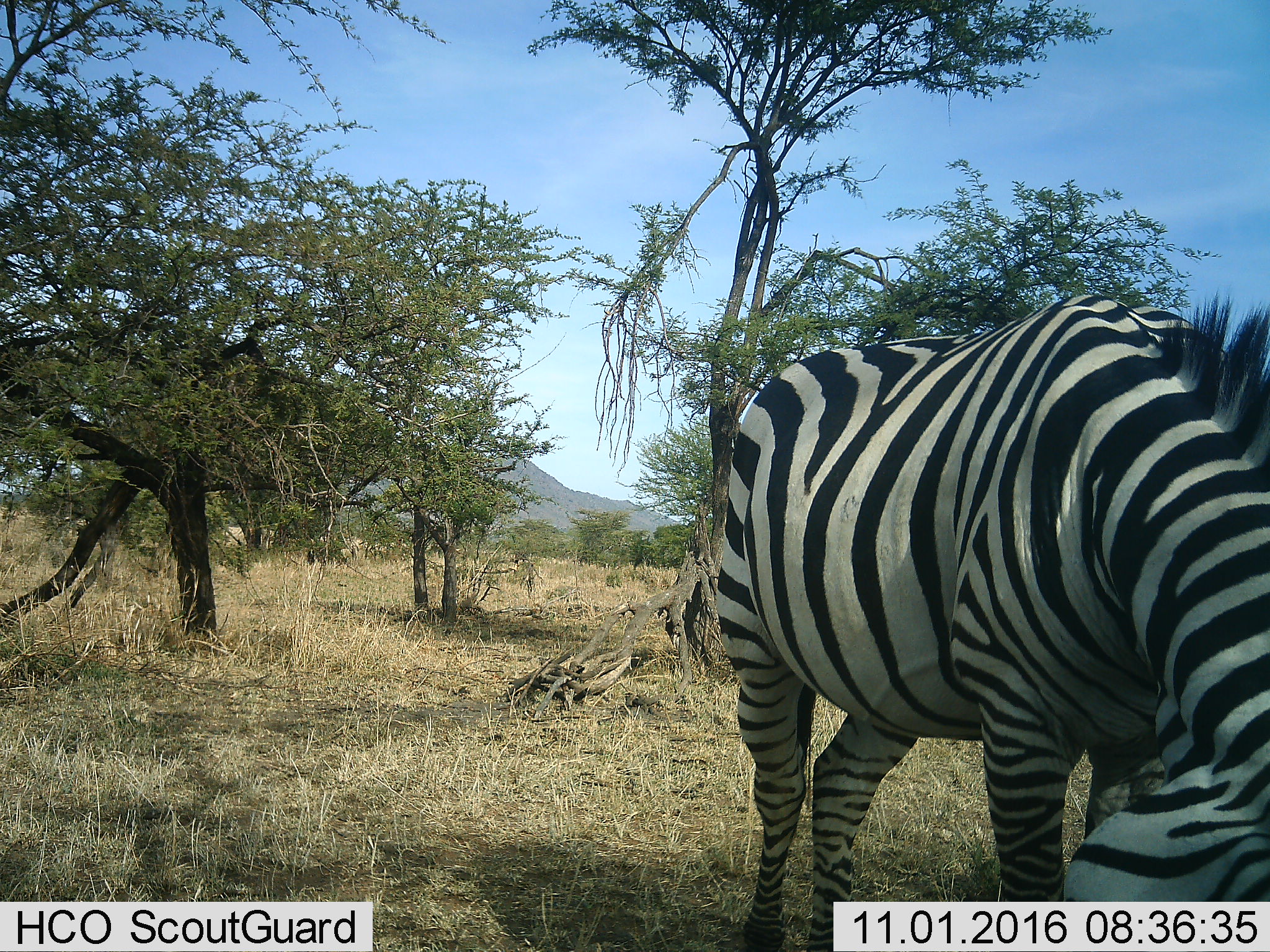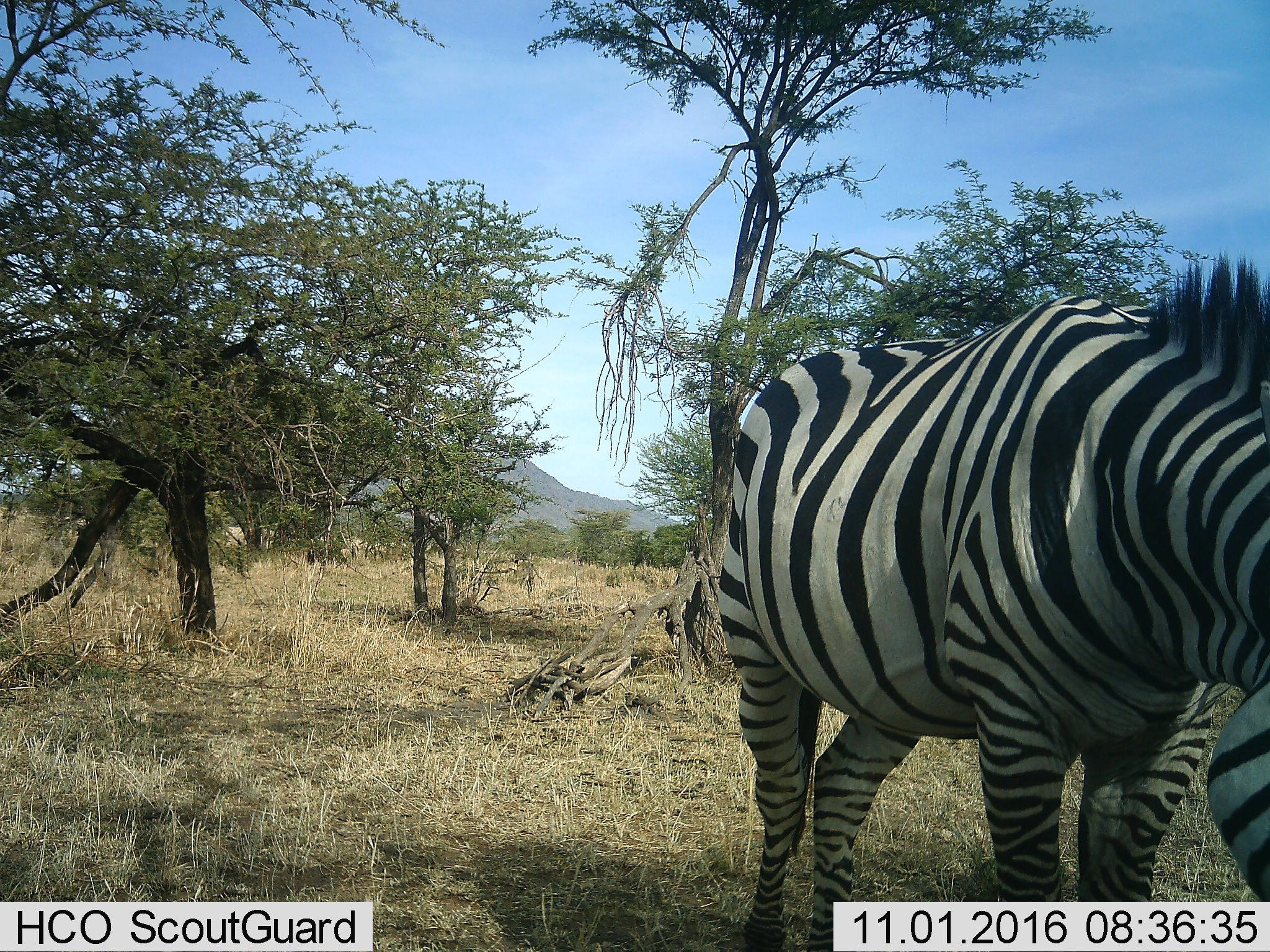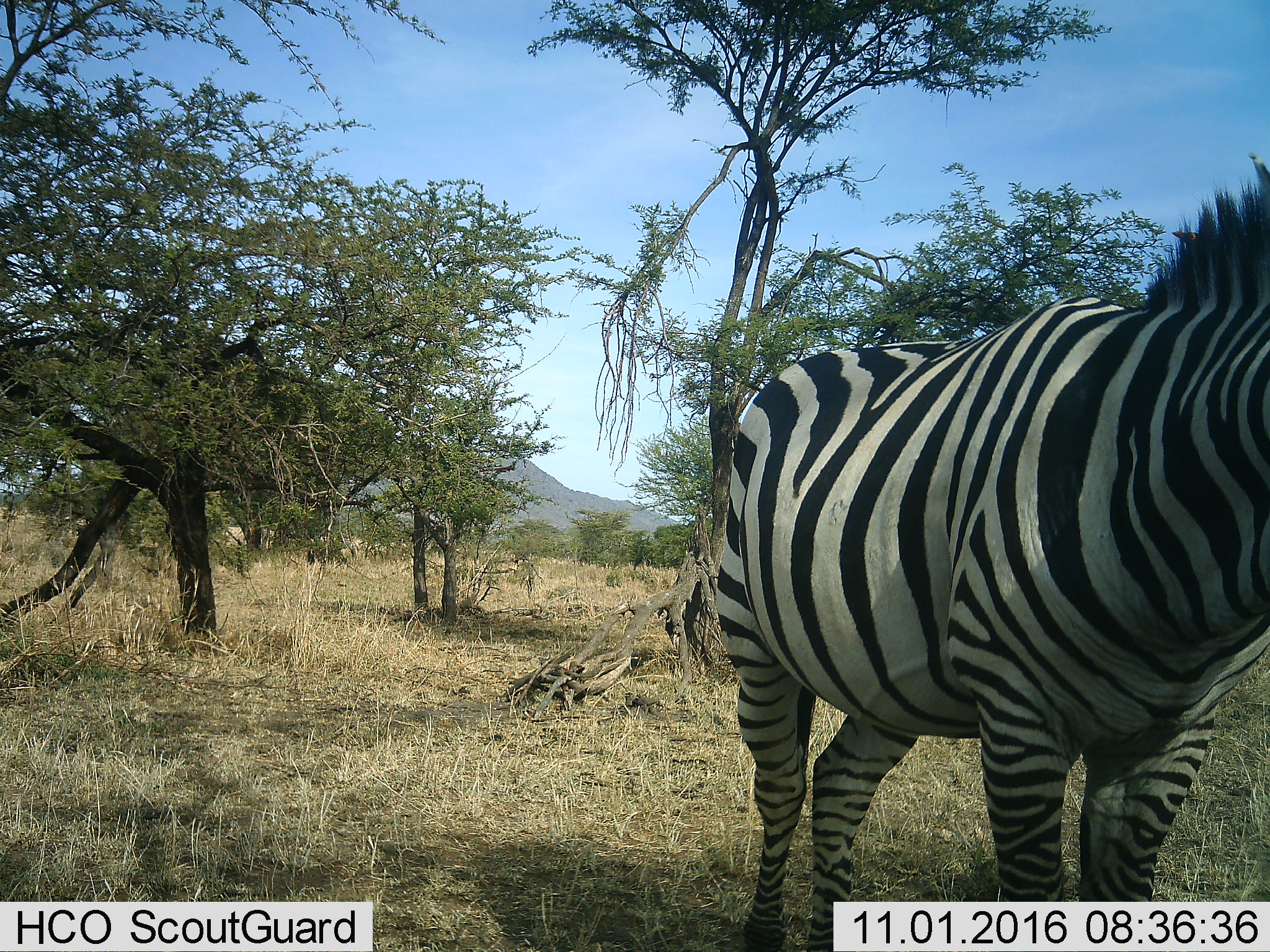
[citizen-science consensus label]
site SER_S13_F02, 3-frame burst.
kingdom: Animalia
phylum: Chordata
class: Mammalia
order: Perissodactyla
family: Equidae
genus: Equus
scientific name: Equus quagga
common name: plains zebra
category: zebraplains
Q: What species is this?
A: Zebraplains (plains zebra) (Equus quagga).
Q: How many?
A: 1.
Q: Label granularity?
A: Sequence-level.